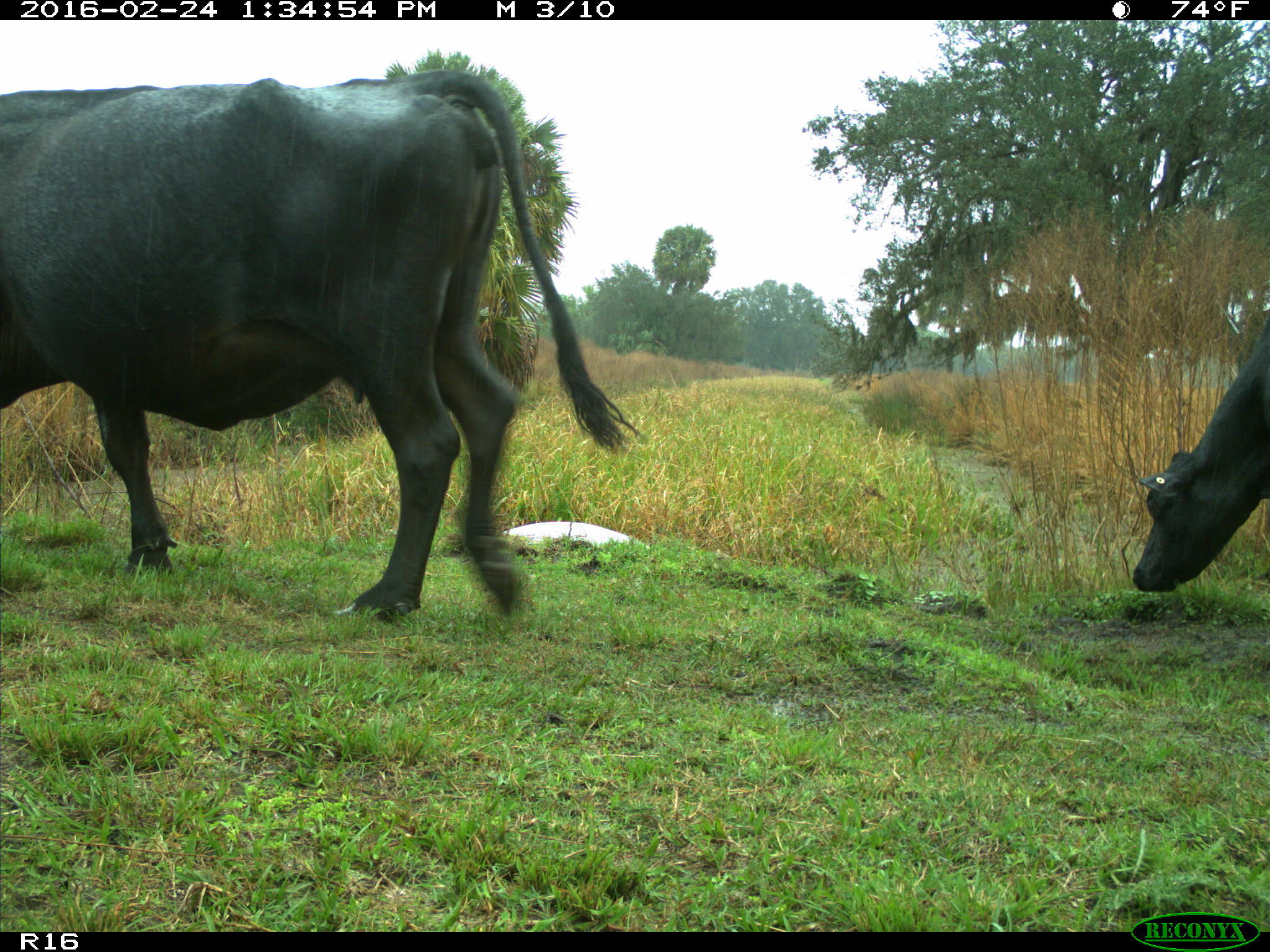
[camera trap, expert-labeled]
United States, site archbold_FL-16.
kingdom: Animalia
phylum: Chordata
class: Mammalia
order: Artiodactyla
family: Bovidae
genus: Bos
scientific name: Bos taurus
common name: domestic cow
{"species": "Bos taurus (domestic cow)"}